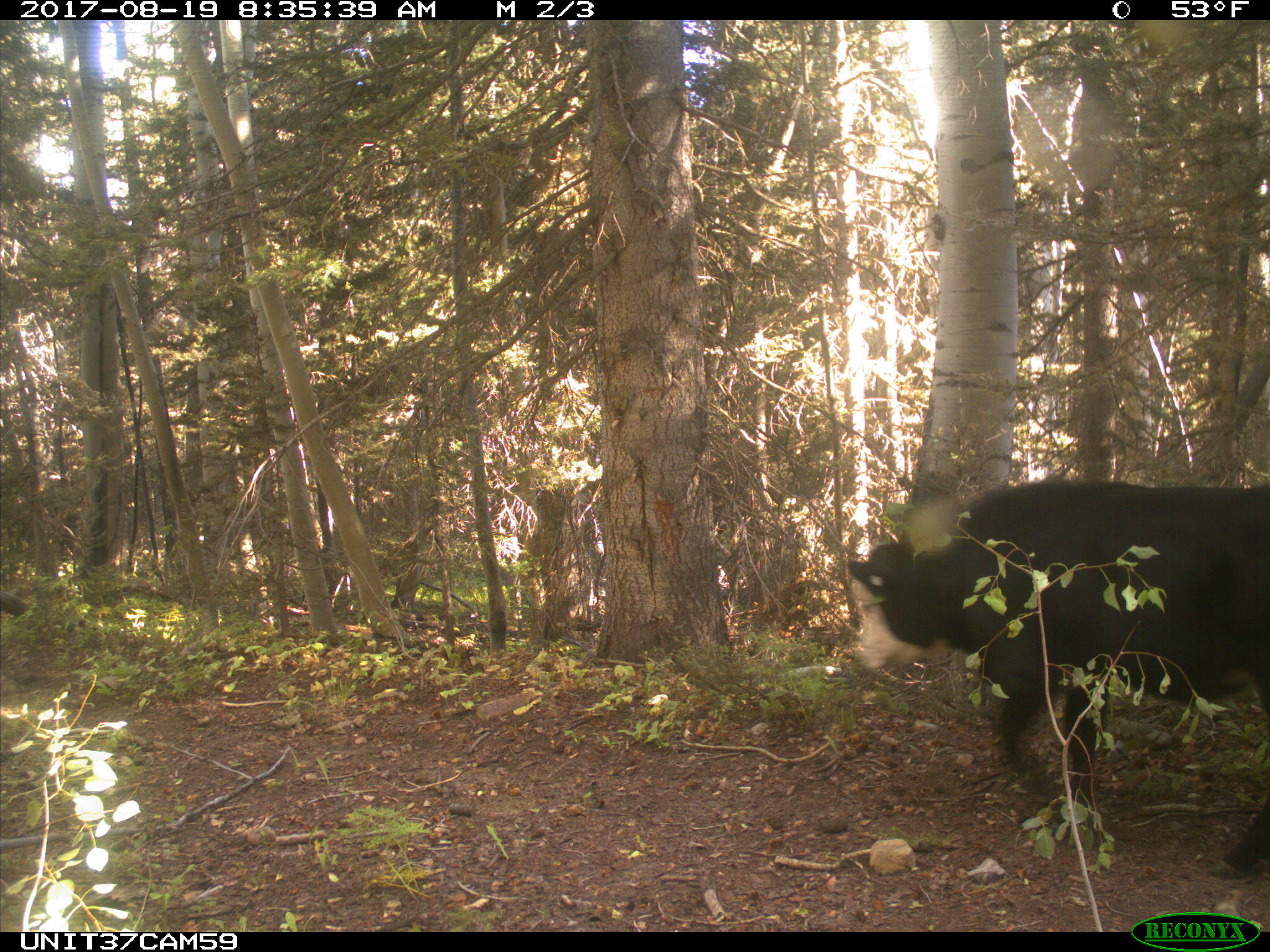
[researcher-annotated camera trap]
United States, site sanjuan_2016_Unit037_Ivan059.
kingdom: Animalia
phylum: Chordata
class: Mammalia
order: Artiodactyla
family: Bovidae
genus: Bos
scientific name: Bos taurus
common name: domestic cow